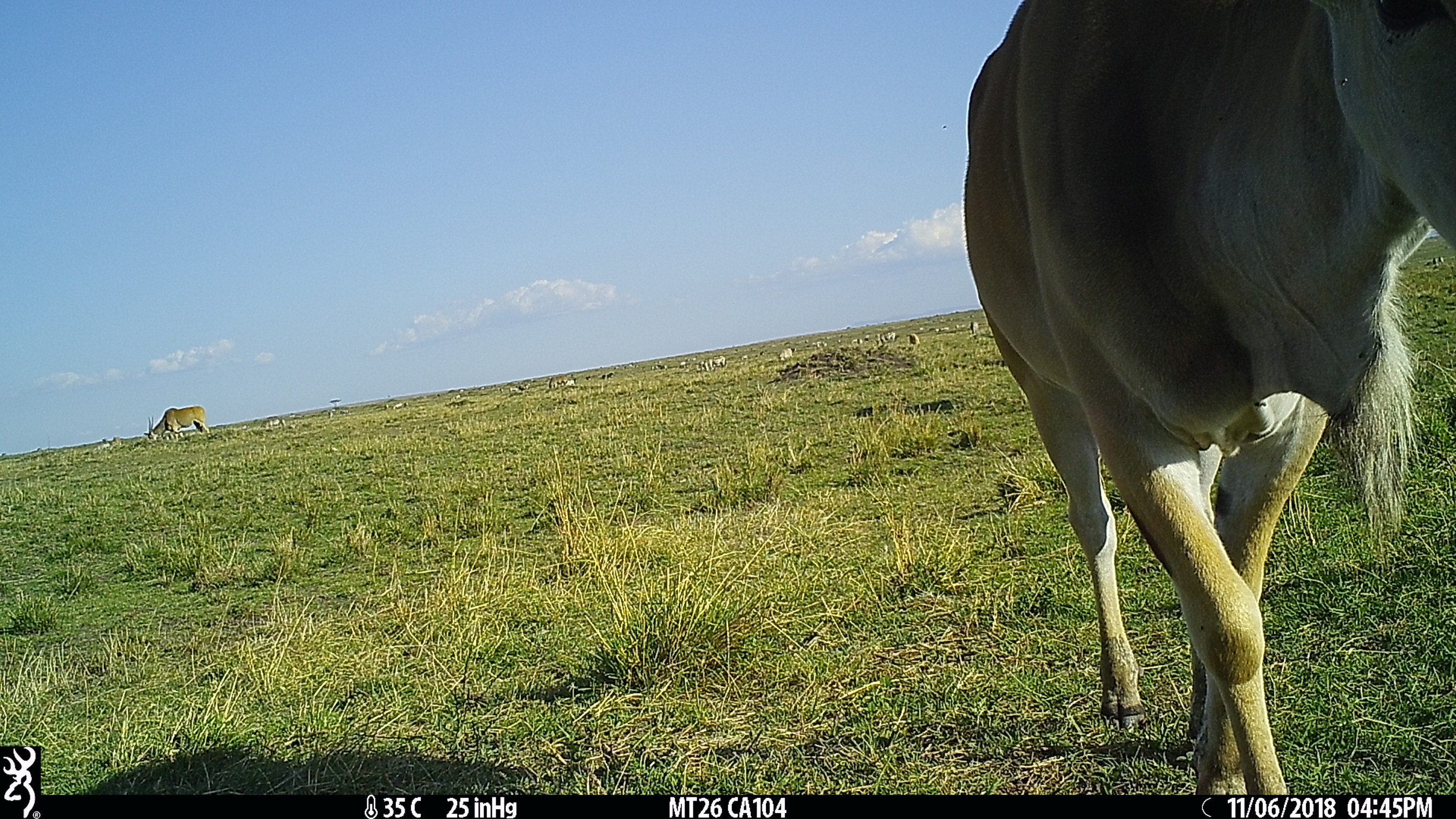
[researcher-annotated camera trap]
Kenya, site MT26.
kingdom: Animalia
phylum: Chordata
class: Mammalia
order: Artiodactyla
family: Bovidae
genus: Tragelaphus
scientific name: Tragelaphus oryx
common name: eland